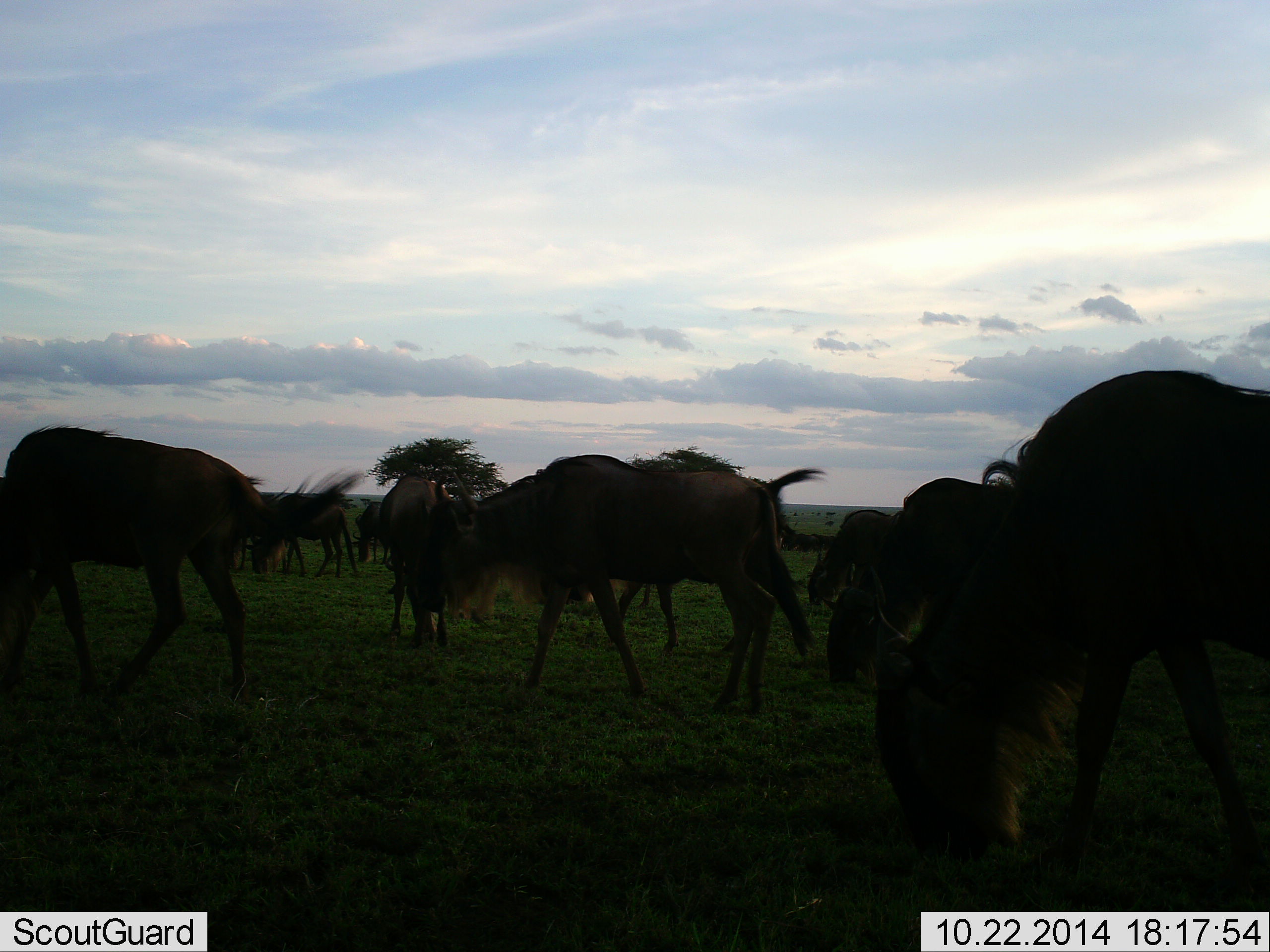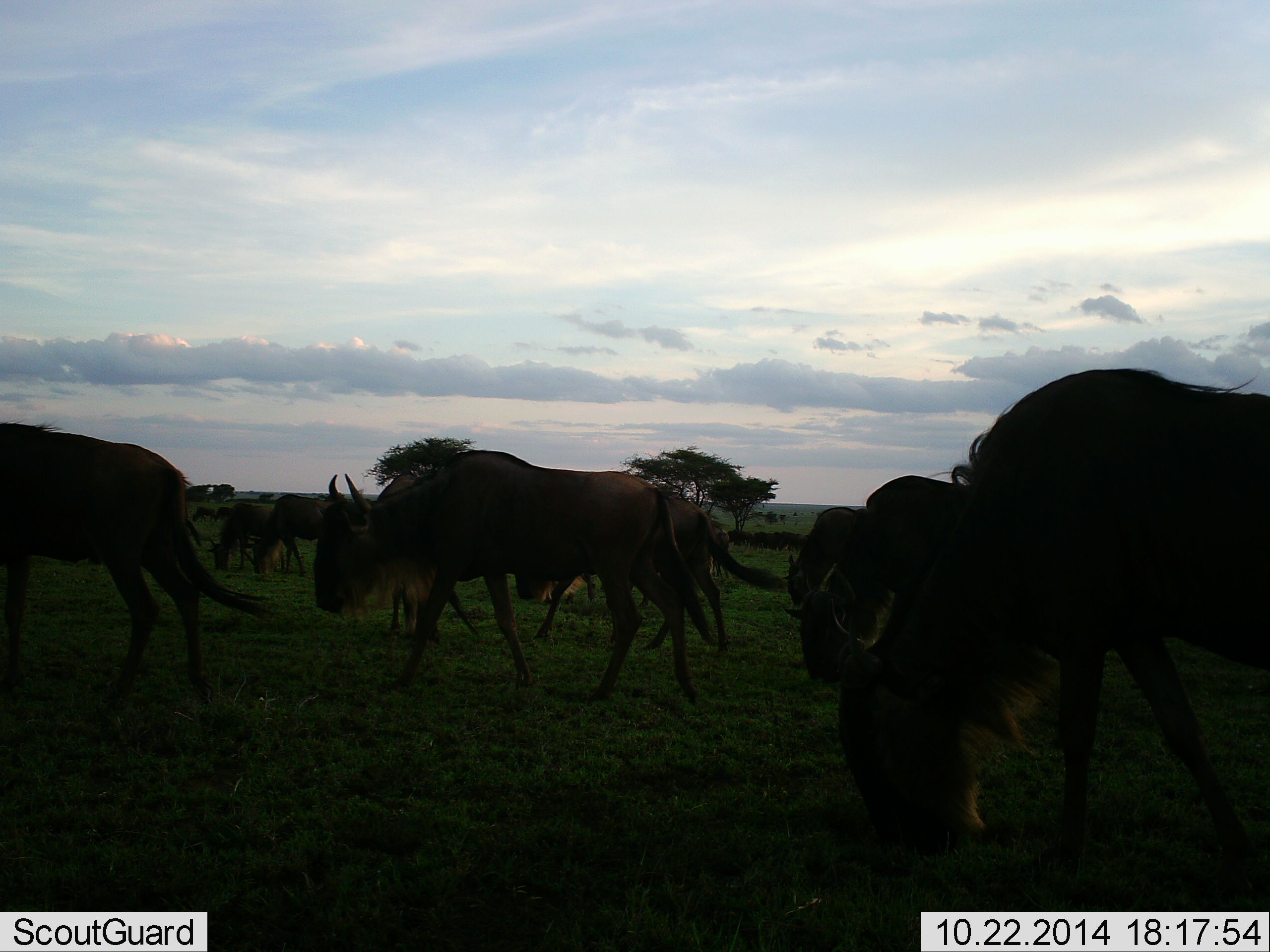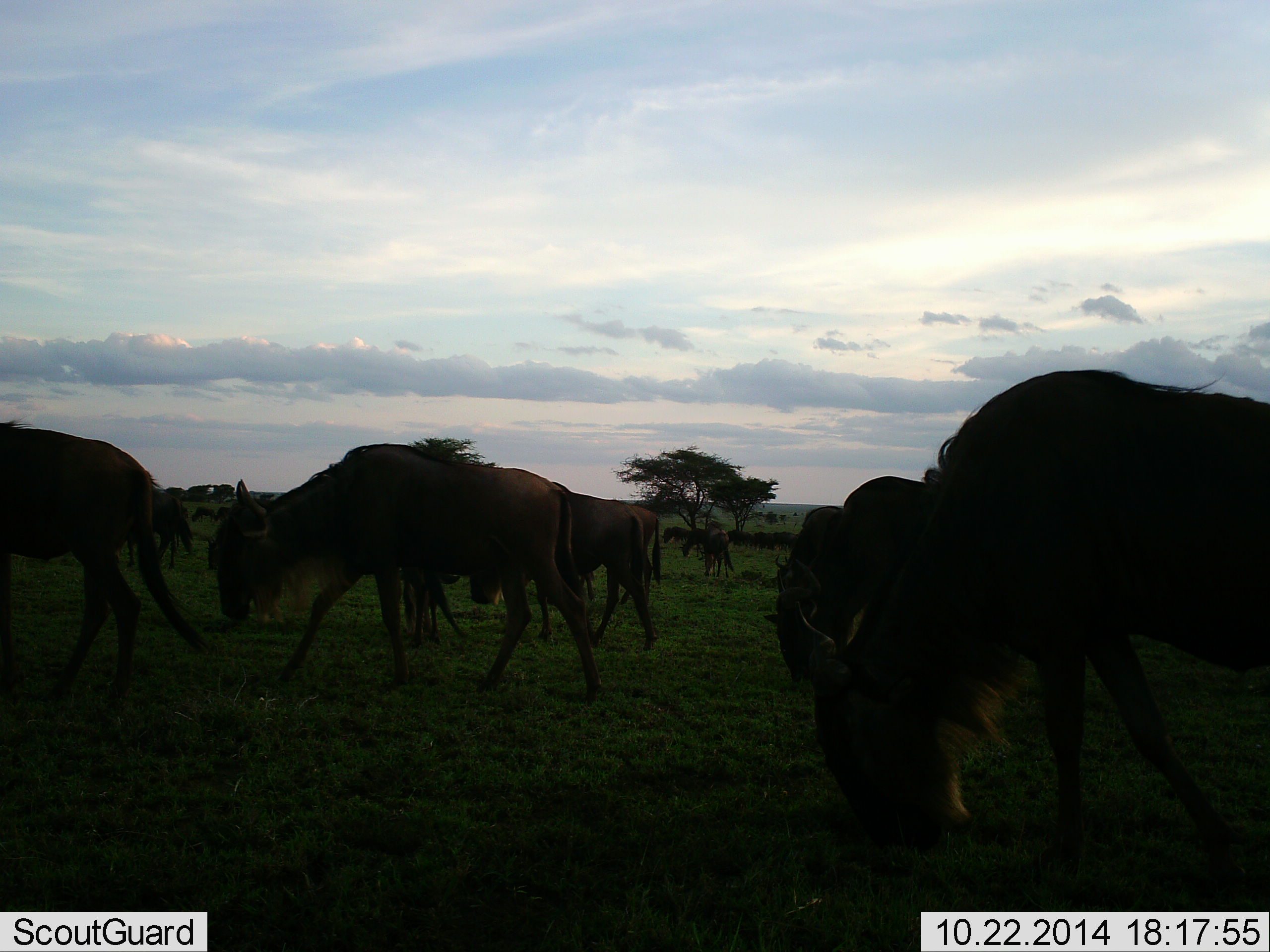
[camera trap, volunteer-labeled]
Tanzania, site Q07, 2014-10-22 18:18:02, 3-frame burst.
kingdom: Animalia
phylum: Chordata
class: Mammalia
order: Artiodactyla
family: Bovidae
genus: Connochaetes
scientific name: Connochaetes taurinus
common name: blue wildebeest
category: wildebeest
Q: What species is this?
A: Wildebeest (blue wildebeest) (Connochaetes taurinus).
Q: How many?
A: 11-50.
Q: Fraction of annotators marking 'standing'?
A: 50%.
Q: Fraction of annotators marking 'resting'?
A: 0%.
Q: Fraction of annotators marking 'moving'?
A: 90%.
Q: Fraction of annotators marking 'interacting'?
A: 0%.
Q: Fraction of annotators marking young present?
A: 0%.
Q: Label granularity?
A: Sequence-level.